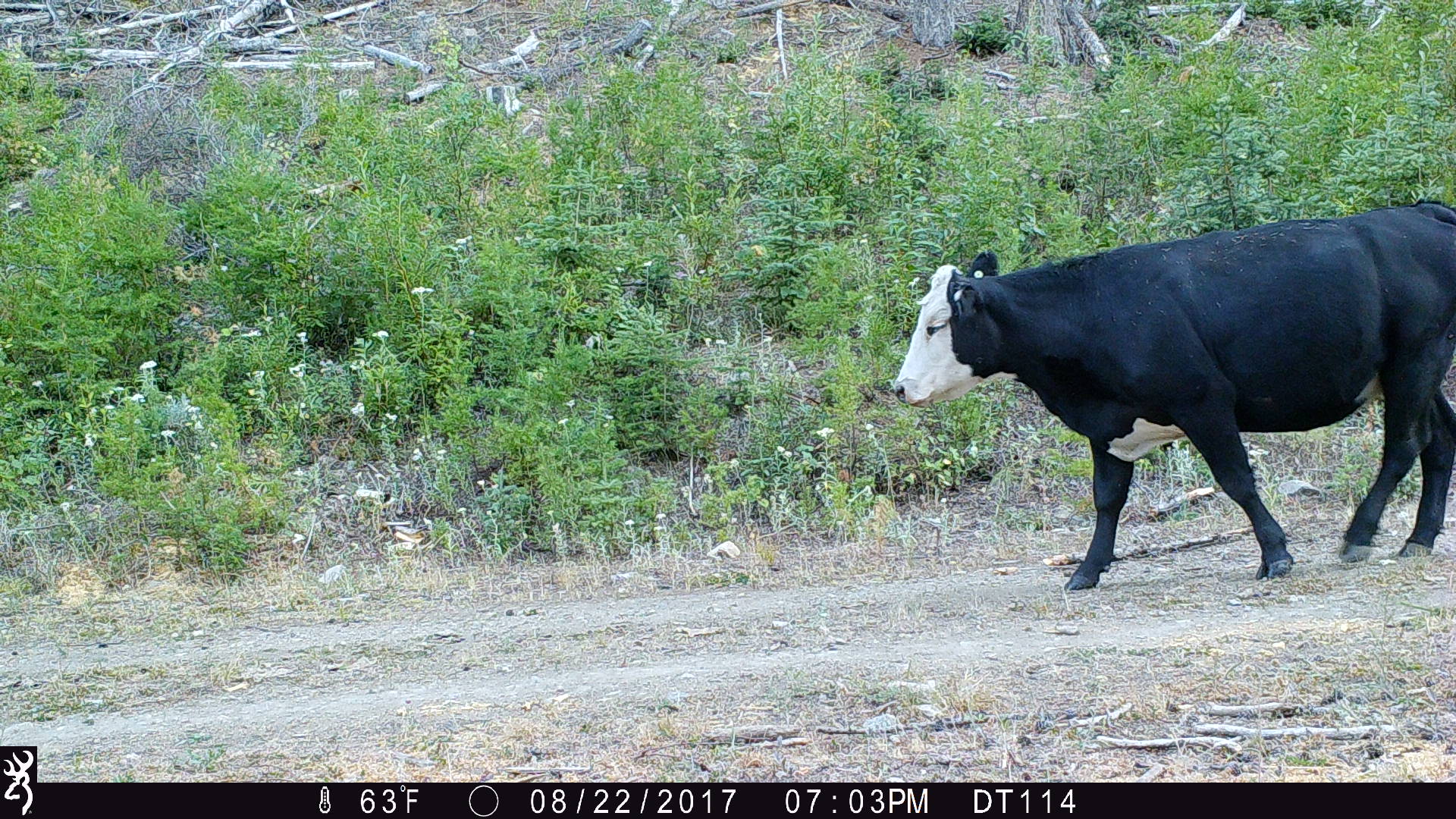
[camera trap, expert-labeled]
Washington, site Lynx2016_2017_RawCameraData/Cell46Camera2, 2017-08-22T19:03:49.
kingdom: Animalia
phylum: Chordata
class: Mammalia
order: Artiodactyla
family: Bovidae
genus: Bos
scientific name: Bos taurus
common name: domestic cattle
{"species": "domestic cattle (Bos taurus)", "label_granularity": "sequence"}